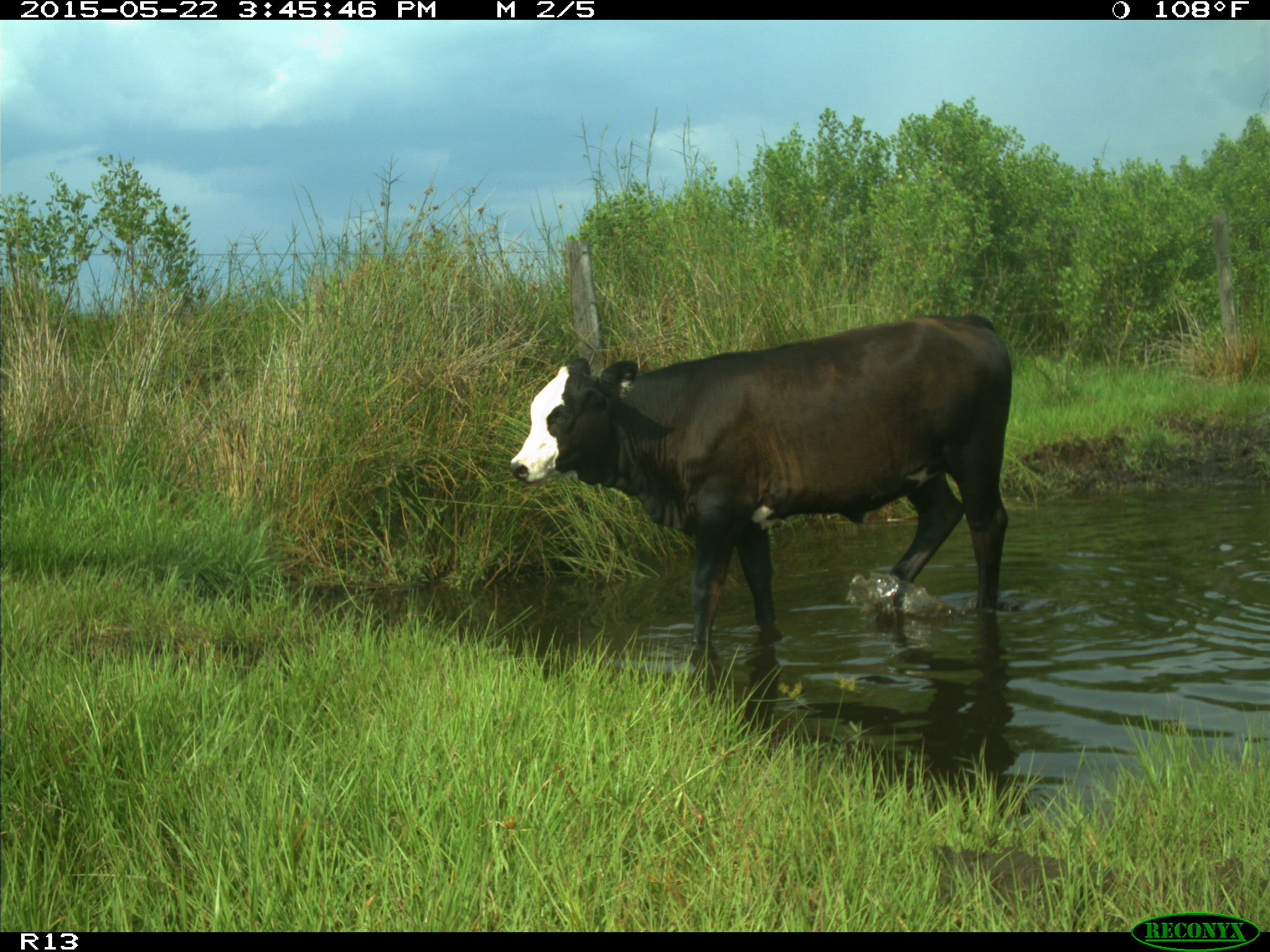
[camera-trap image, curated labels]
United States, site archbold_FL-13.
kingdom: Animalia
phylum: Chordata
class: Mammalia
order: Artiodactyla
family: Bovidae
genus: Bos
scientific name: Bos taurus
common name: domestic cow